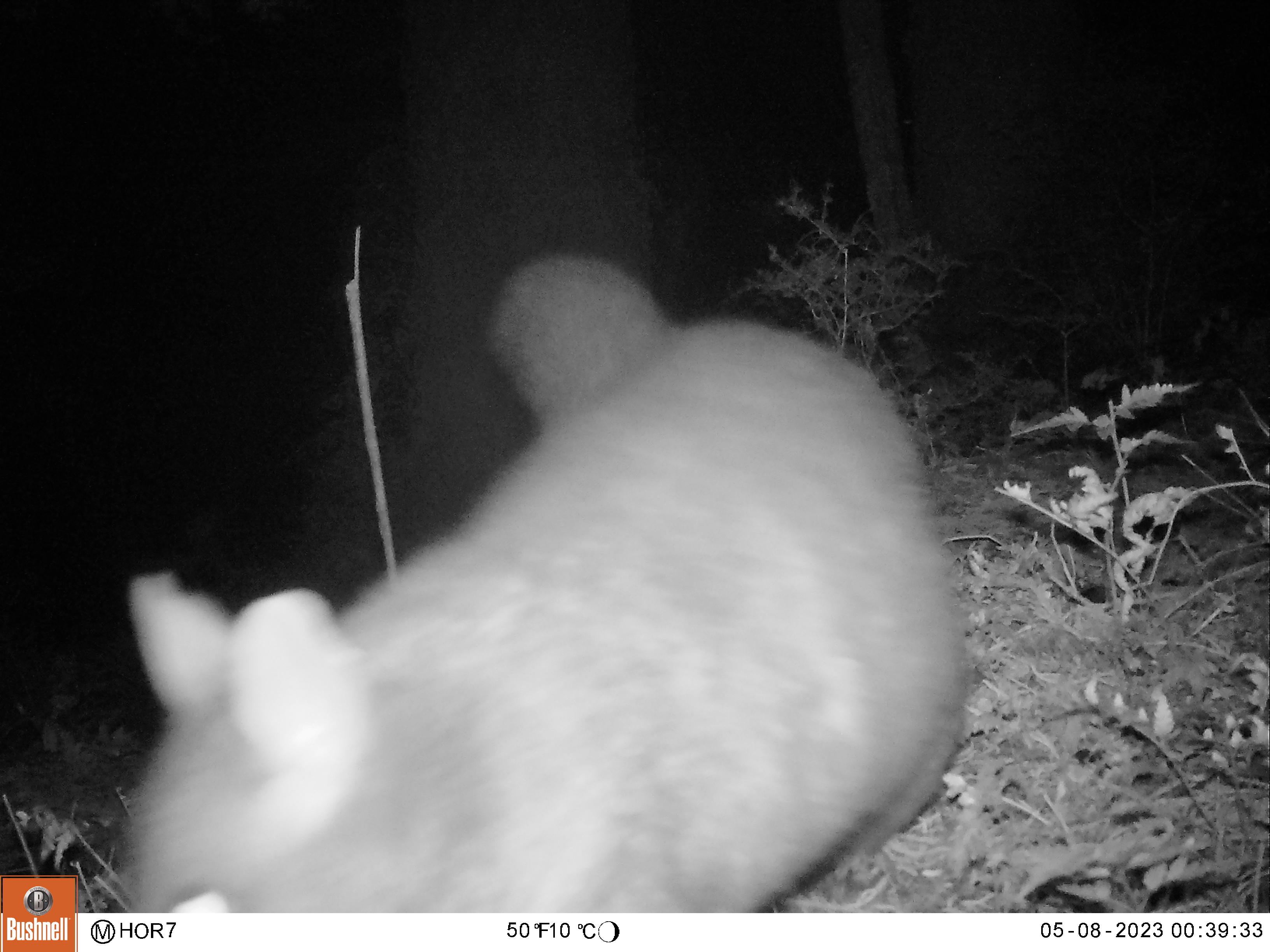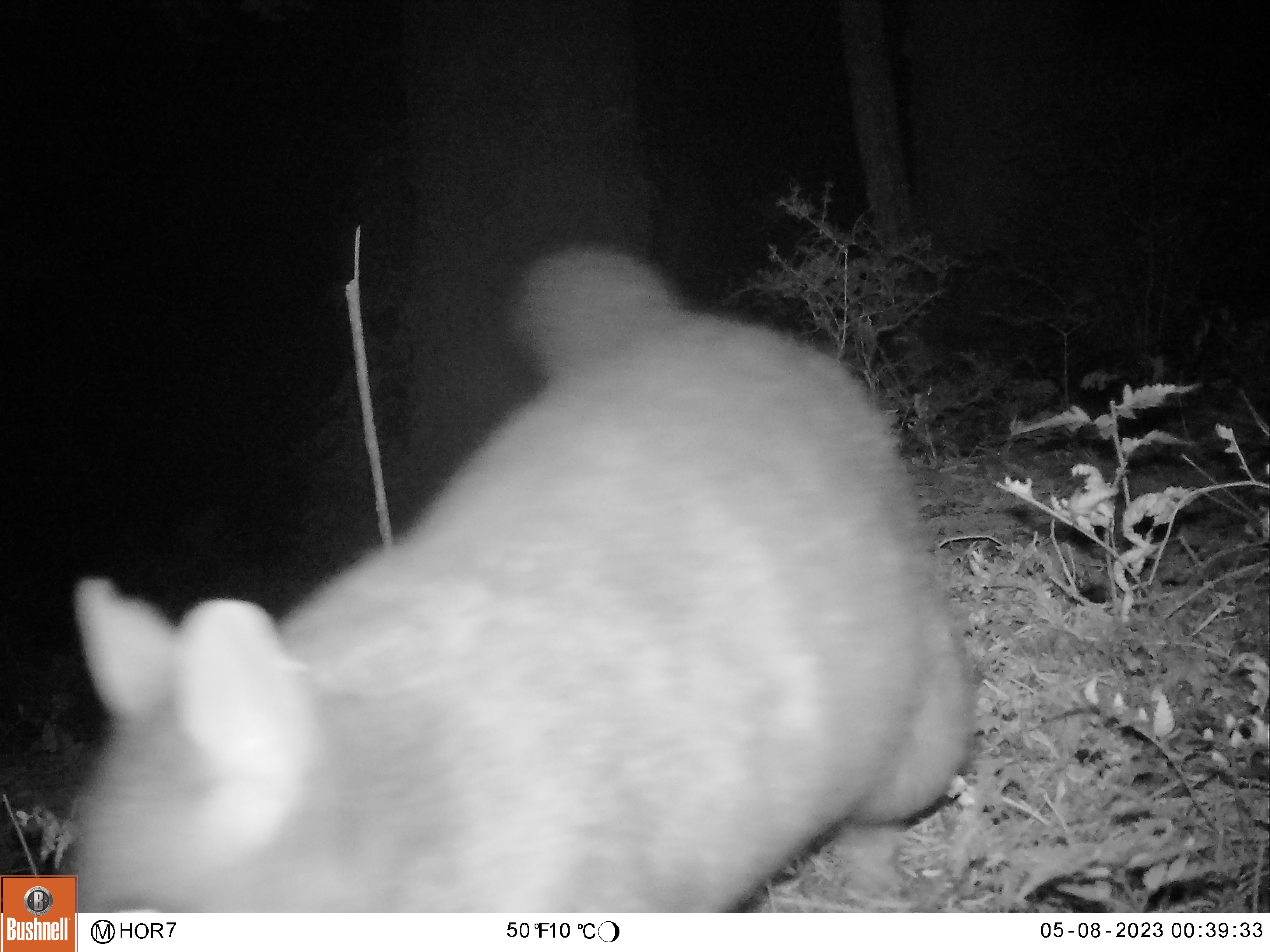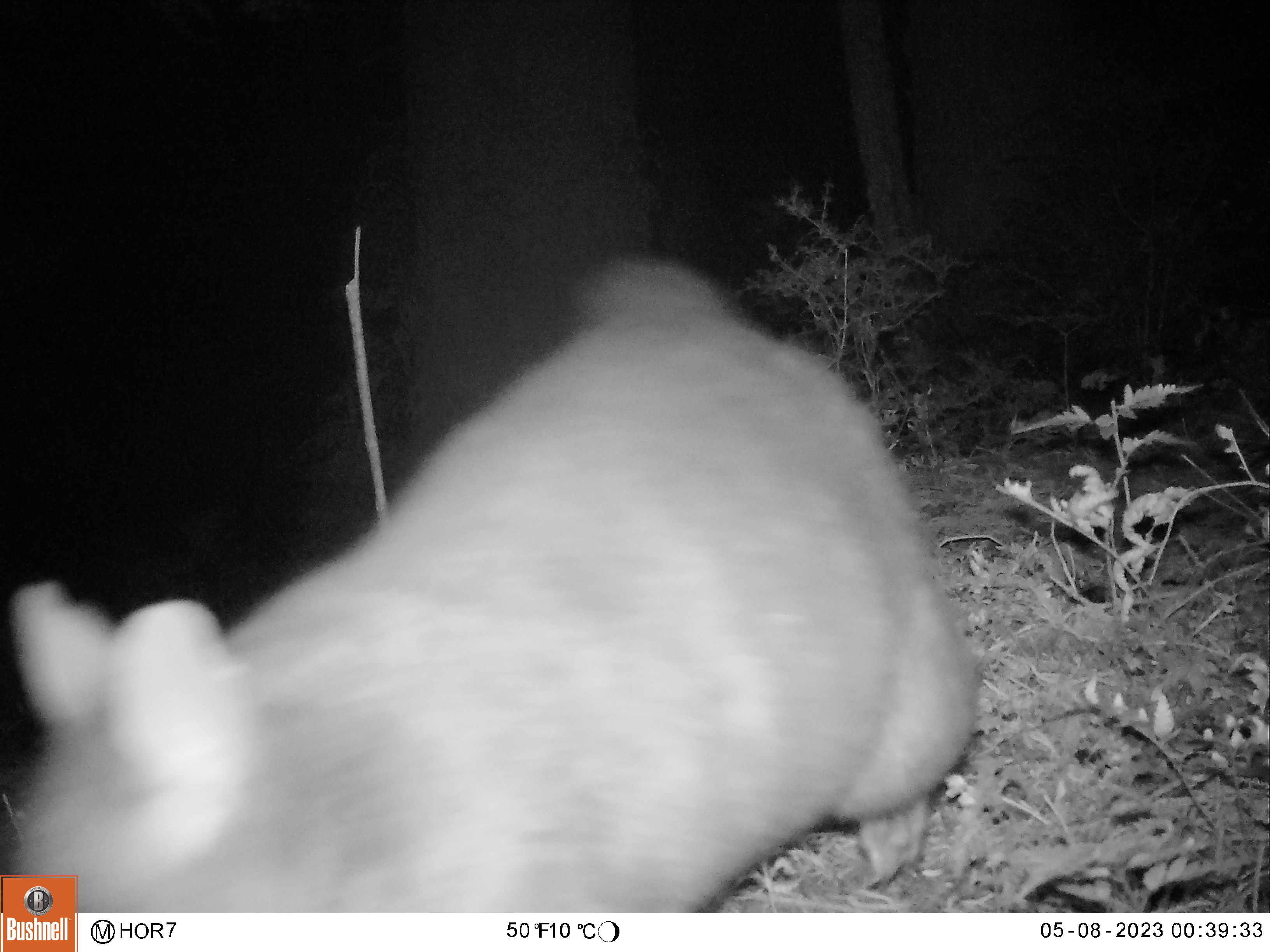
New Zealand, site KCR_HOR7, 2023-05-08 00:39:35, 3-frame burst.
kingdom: Animalia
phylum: Chordata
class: Mammalia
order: Diprotodontia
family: Phalangeridae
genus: Trichosurus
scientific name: Trichosurus vulpecula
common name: common brushtail possum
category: possum